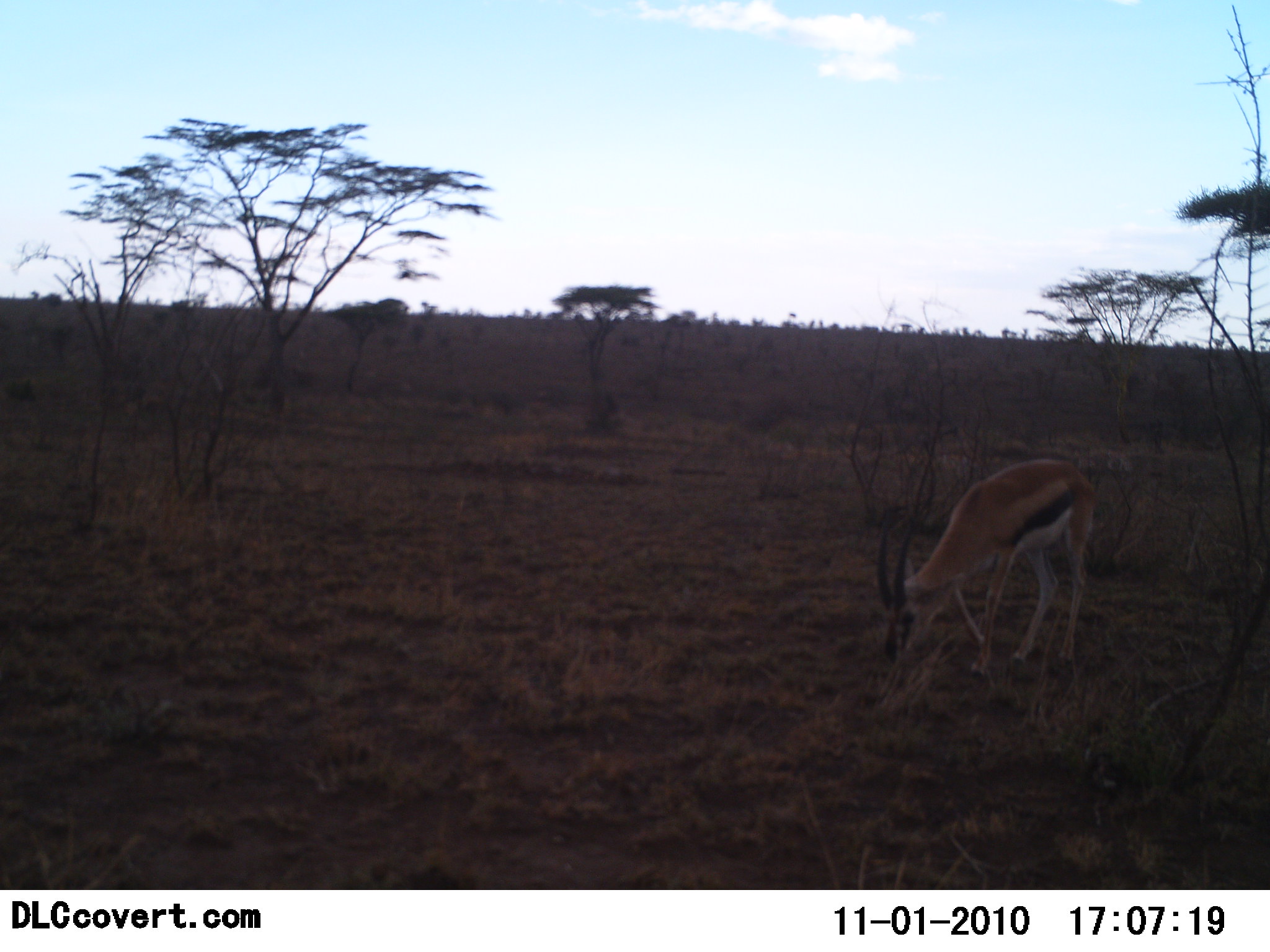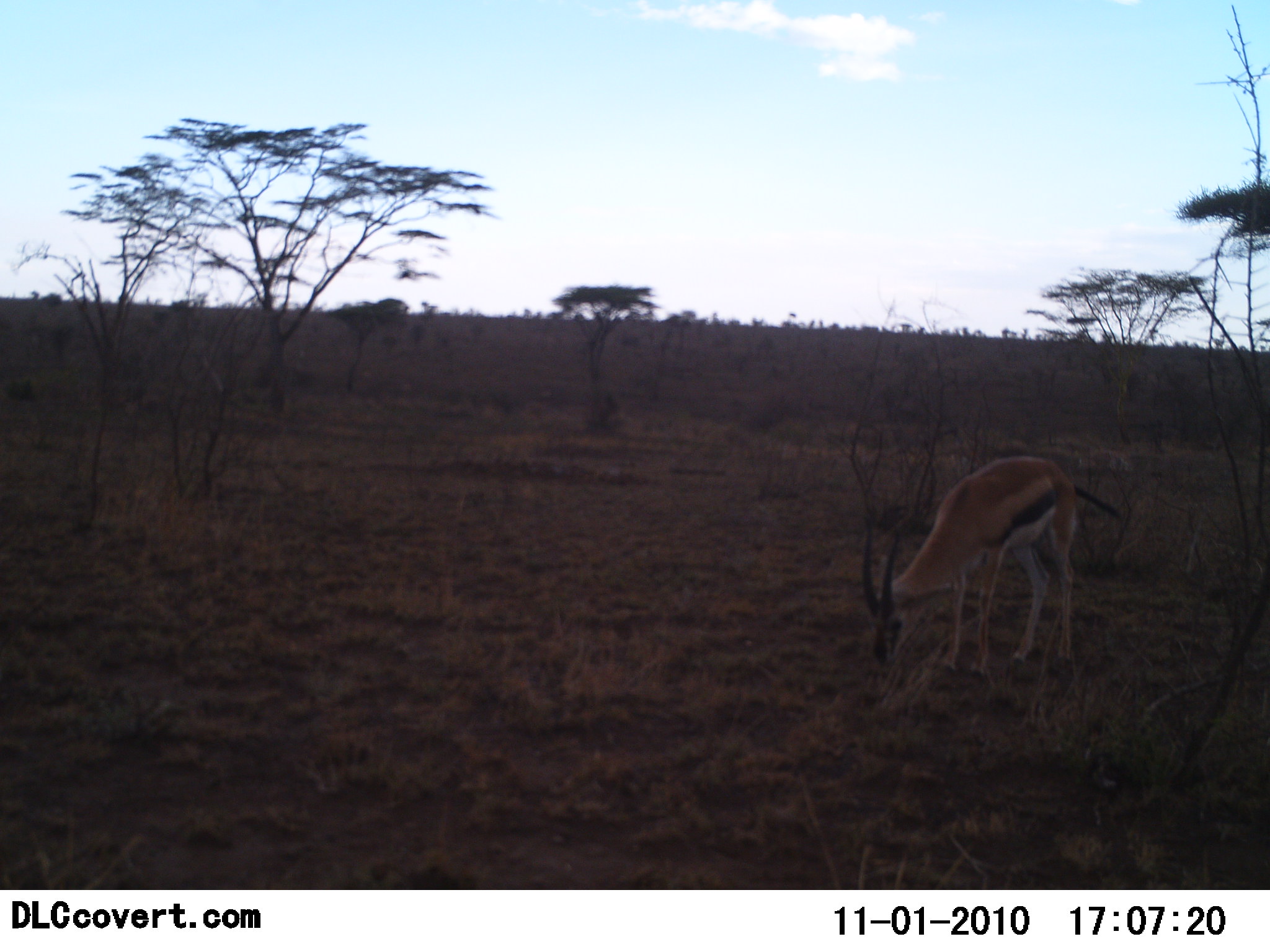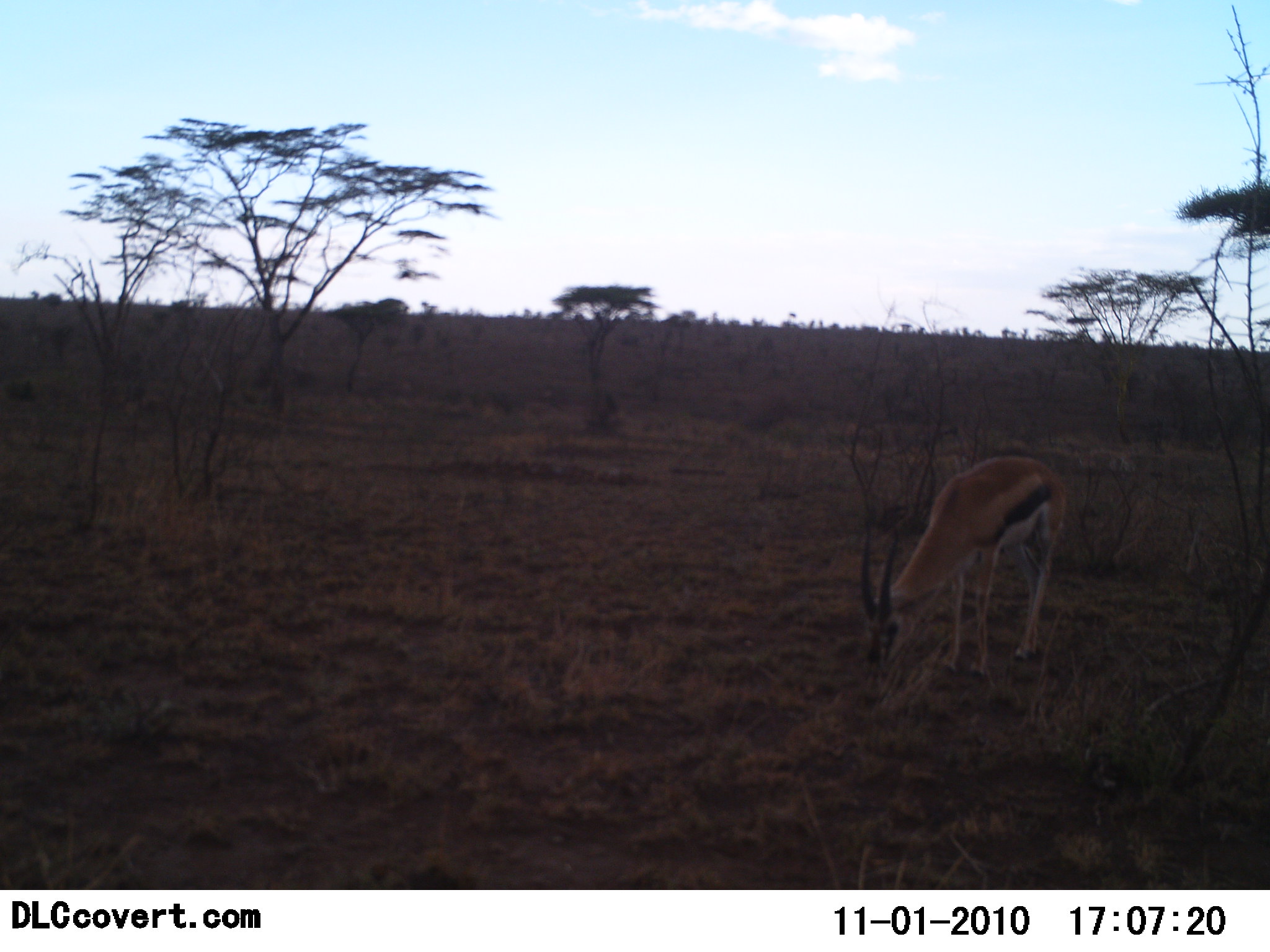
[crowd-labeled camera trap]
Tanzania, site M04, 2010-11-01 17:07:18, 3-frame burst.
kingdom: Animalia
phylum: Chordata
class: Mammalia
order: Artiodactyla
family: Bovidae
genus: Eudorcas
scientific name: Eudorcas thomsonii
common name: thomson's gazelle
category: gazellethomsons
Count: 1.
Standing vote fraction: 7%.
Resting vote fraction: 0%.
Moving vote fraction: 0%.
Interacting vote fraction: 0%.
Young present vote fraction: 0%.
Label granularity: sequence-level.